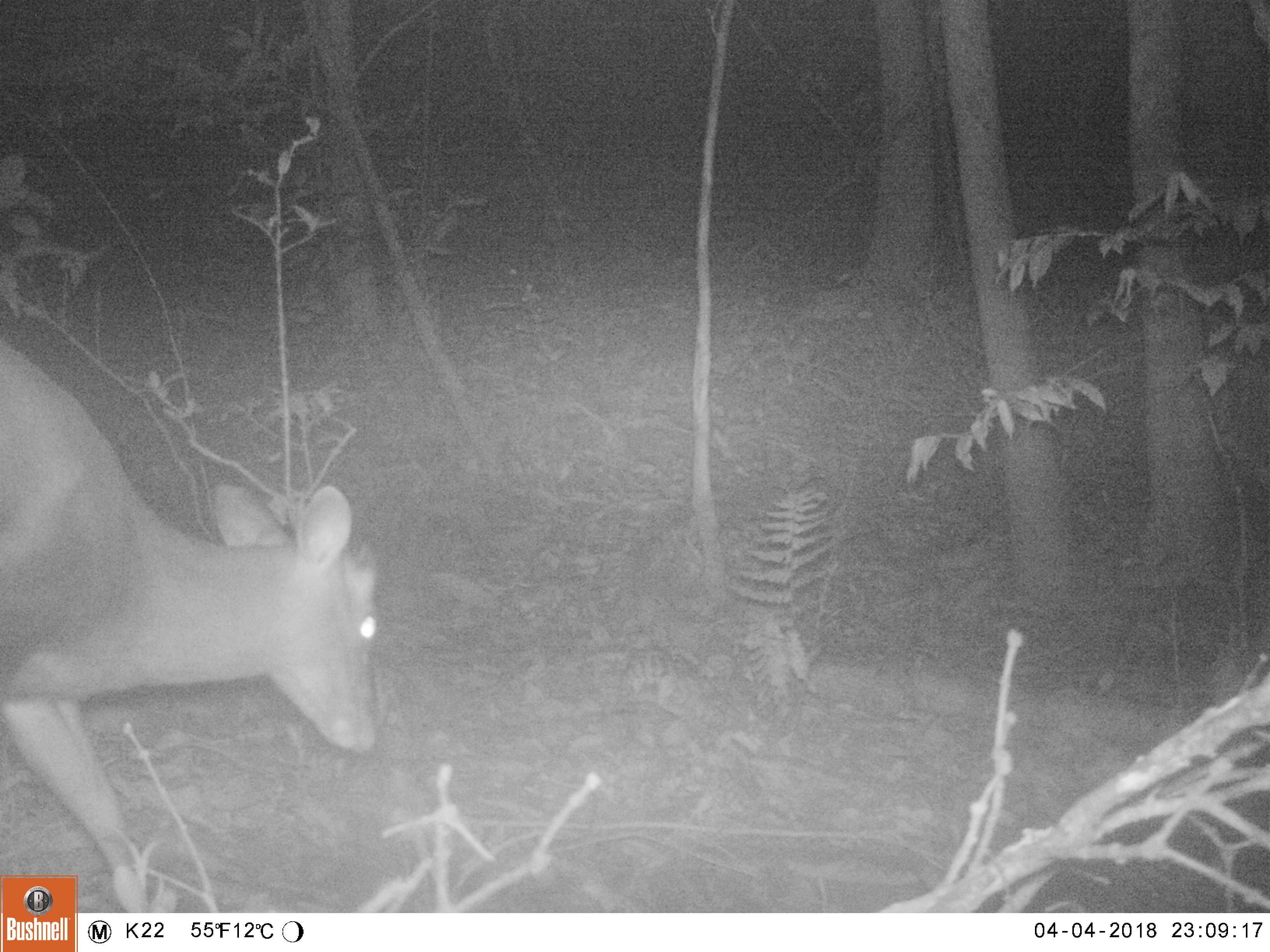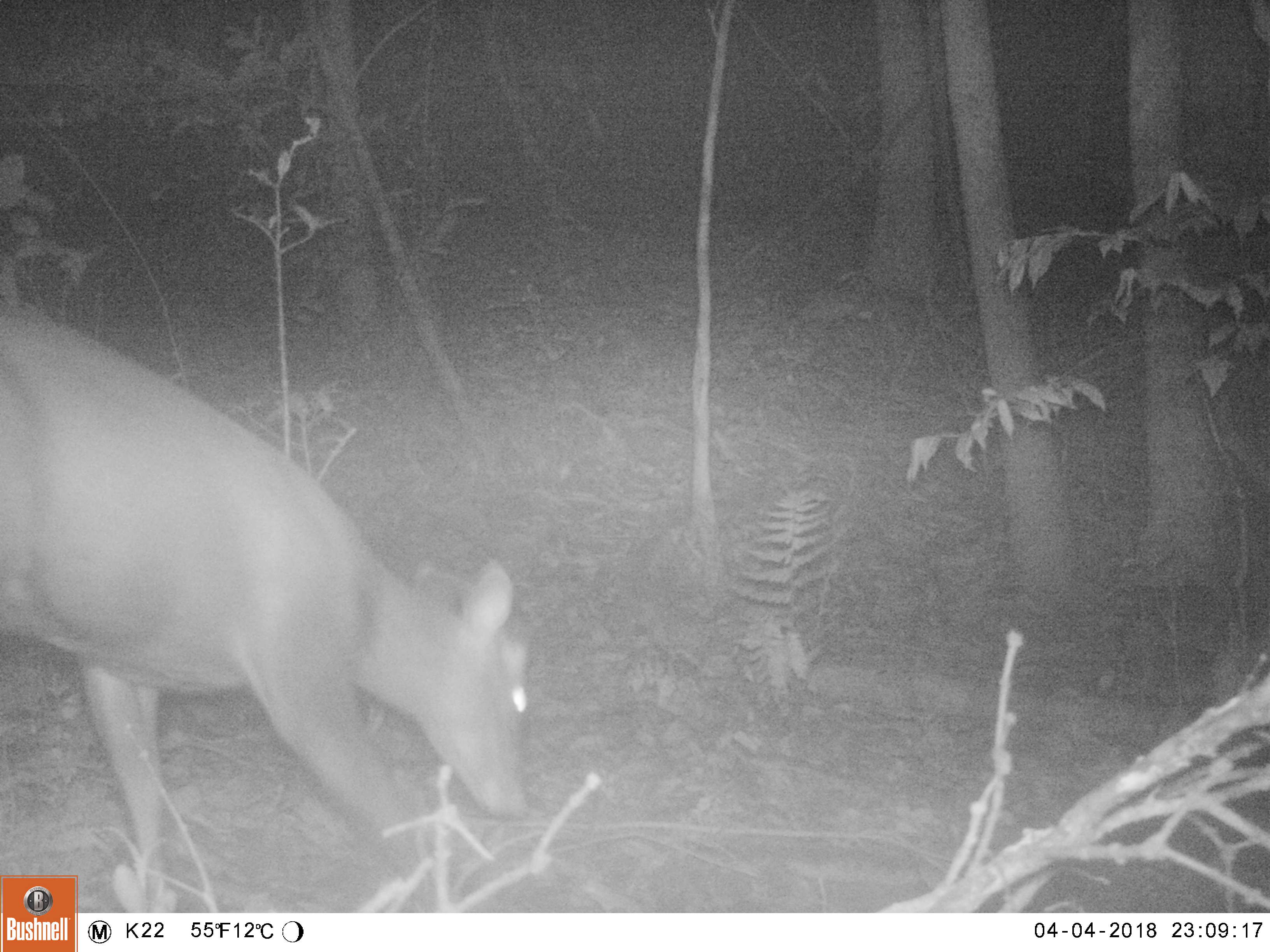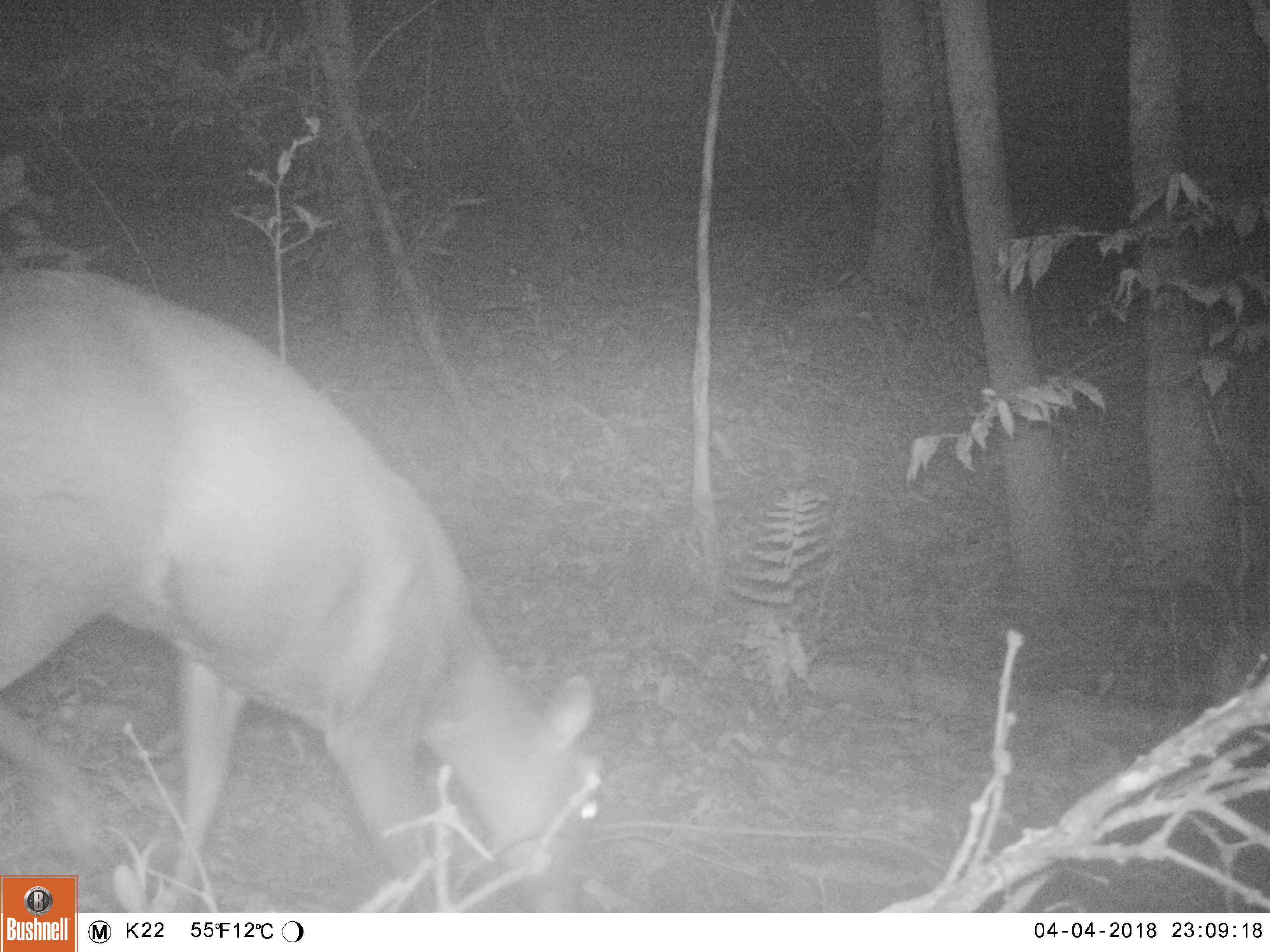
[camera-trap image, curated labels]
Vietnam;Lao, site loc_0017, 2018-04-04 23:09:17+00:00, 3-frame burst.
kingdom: Animalia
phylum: Chordata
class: Mammalia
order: Artiodactyla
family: Cervidae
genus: Muntiacus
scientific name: Muntiacus rooseveltorum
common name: roosevelt's muntjac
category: roosevelts muntjac group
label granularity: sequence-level